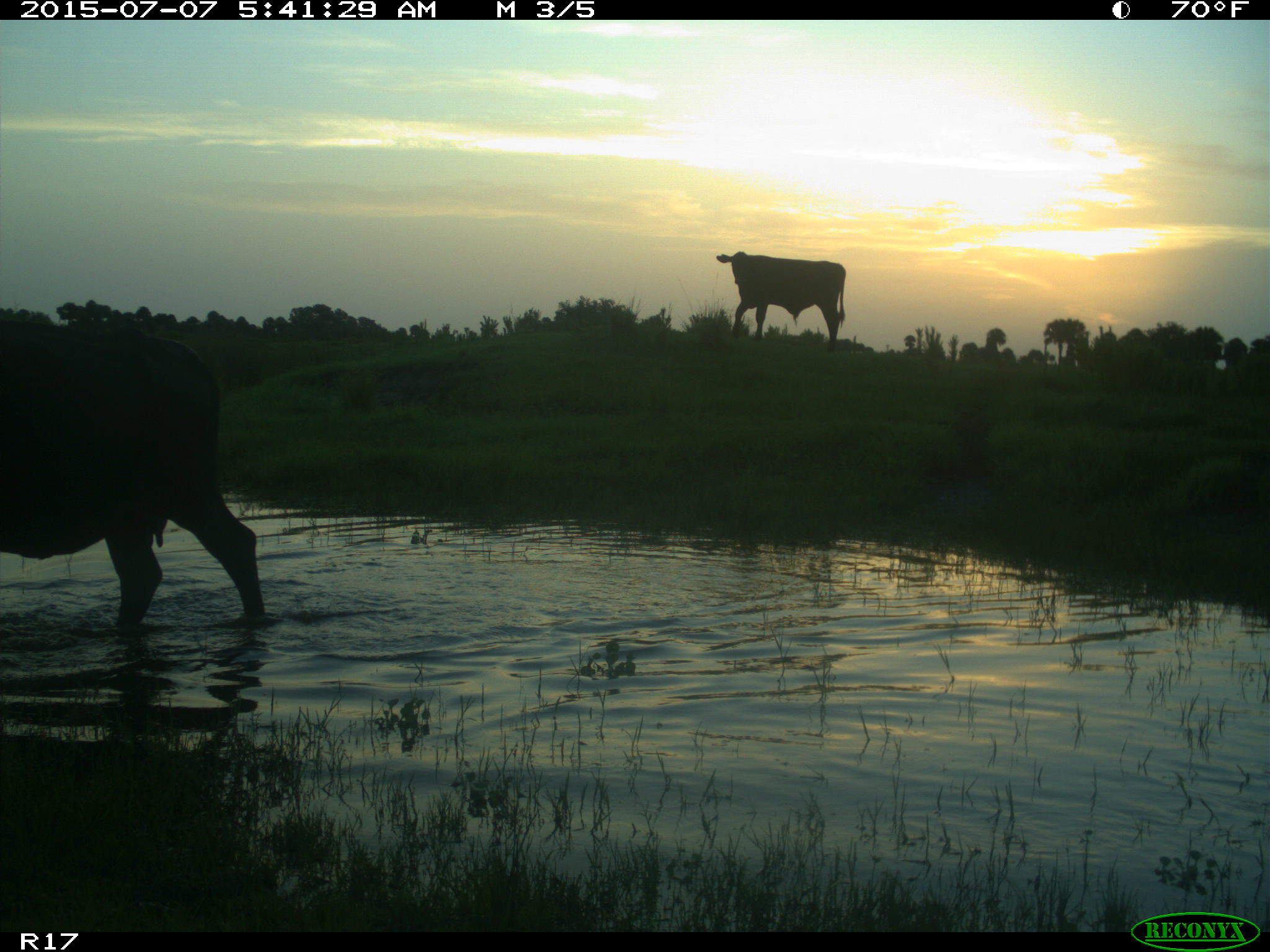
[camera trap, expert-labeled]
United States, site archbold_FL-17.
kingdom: Animalia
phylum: Chordata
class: Mammalia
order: Artiodactyla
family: Bovidae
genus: Bos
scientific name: Bos taurus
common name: domestic cow